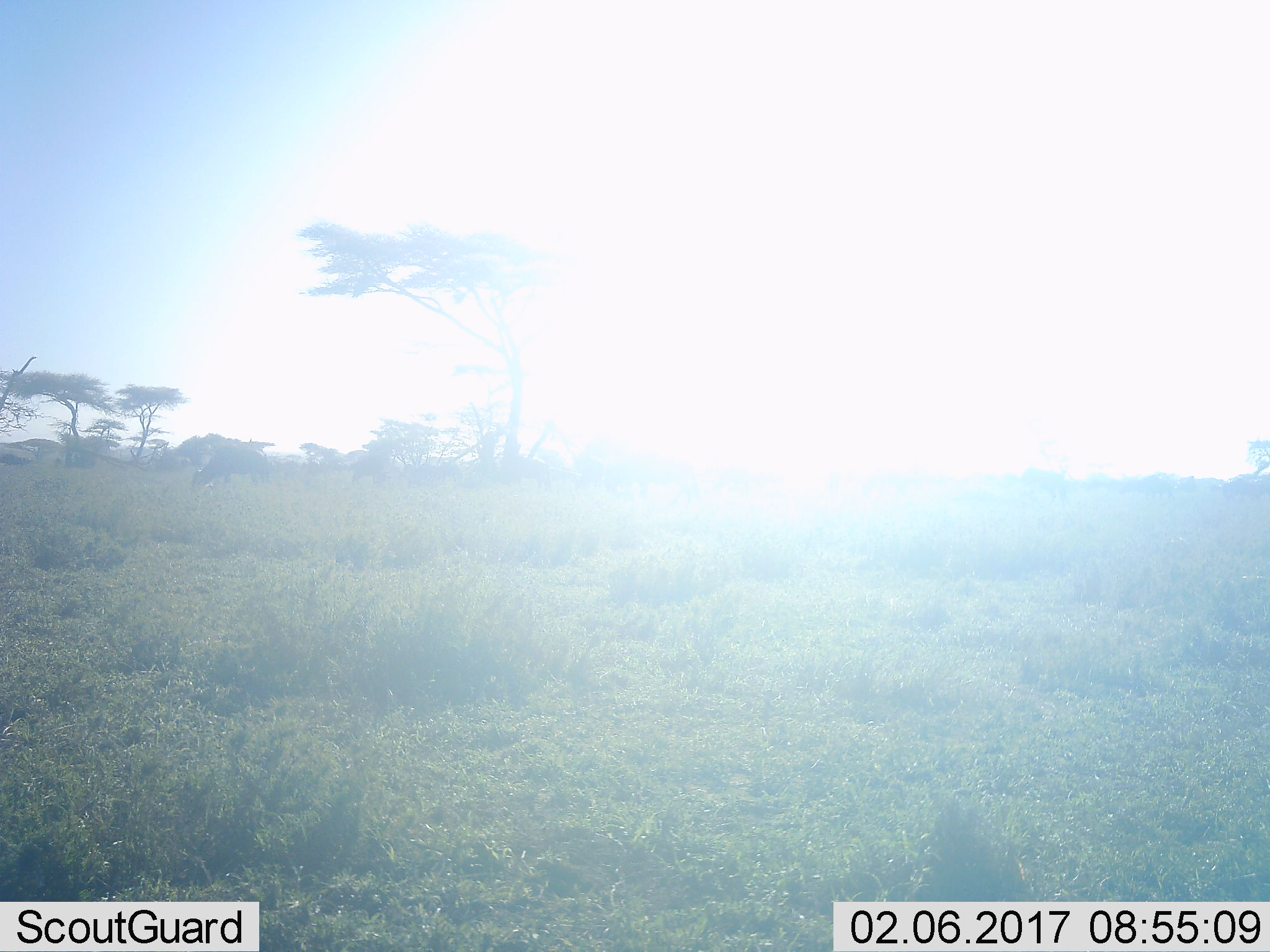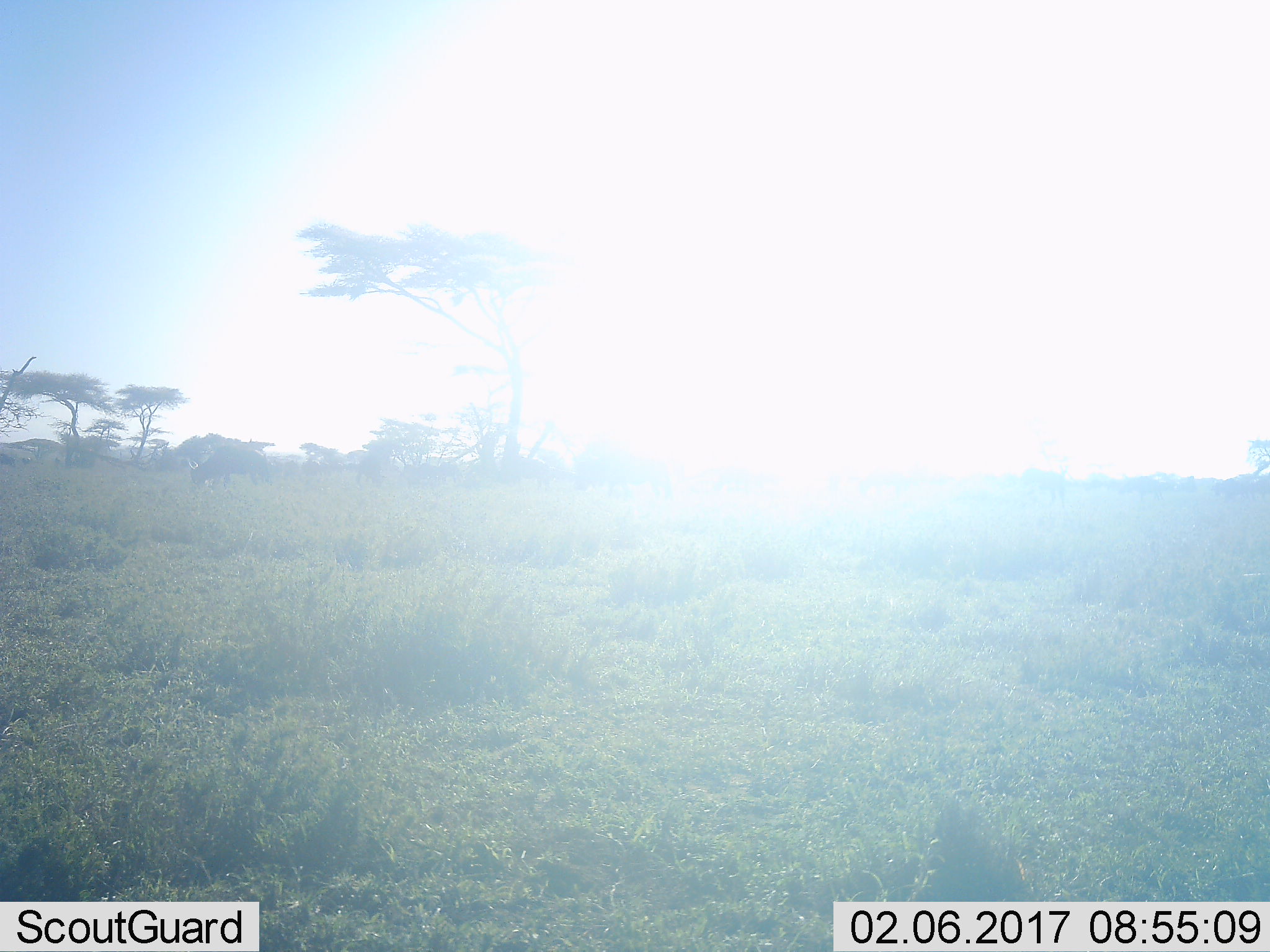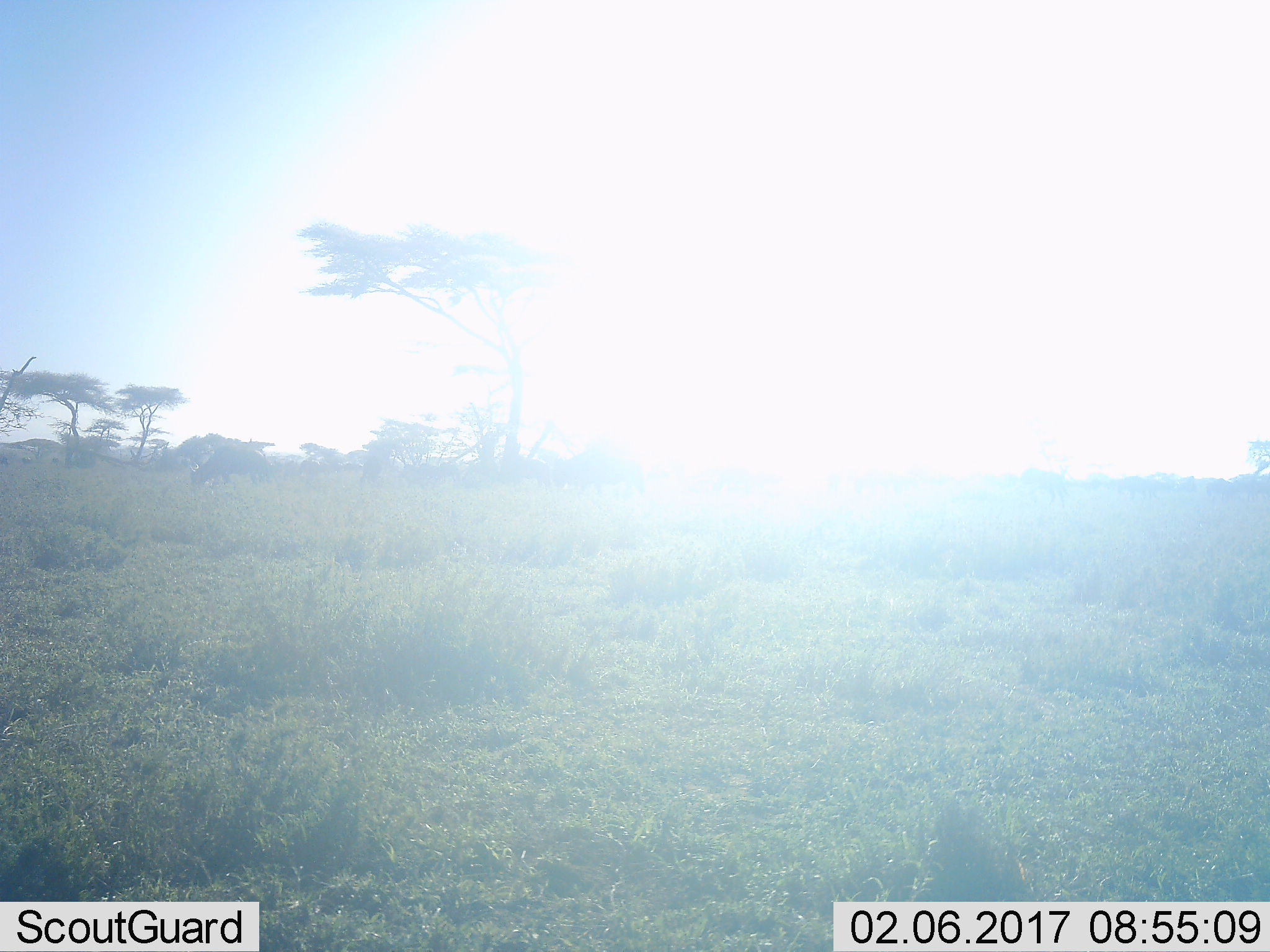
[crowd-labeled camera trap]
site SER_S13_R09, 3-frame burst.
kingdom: Animalia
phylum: Chordata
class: Mammalia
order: Artiodactyla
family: Bovidae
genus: Connochaetes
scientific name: Connochaetes taurinus taurinus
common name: blue wildebeest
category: wildebeestblue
Wildebeestblue (blue wildebeest) (Connochaetes taurinus taurinus), count 2. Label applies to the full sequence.